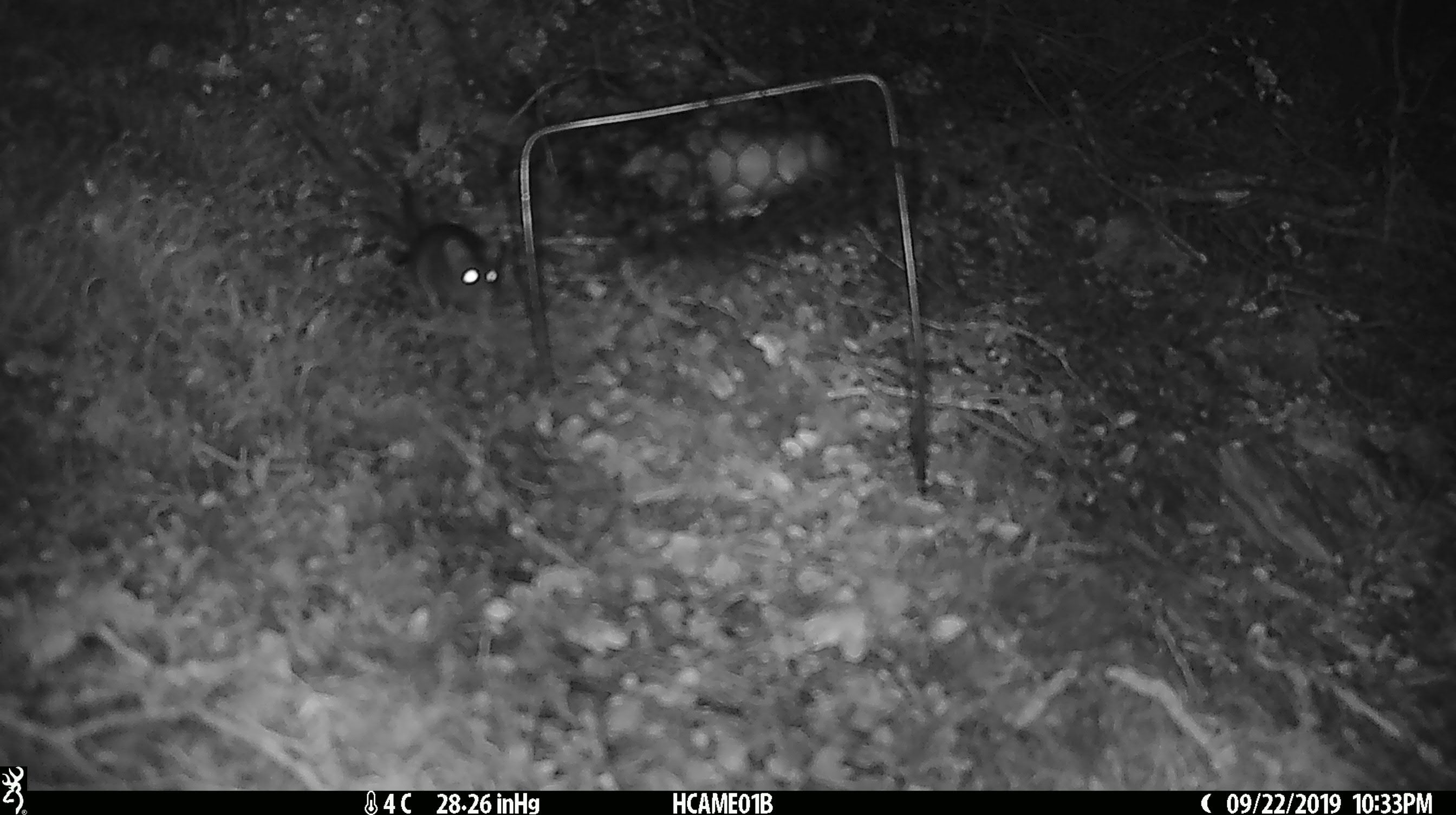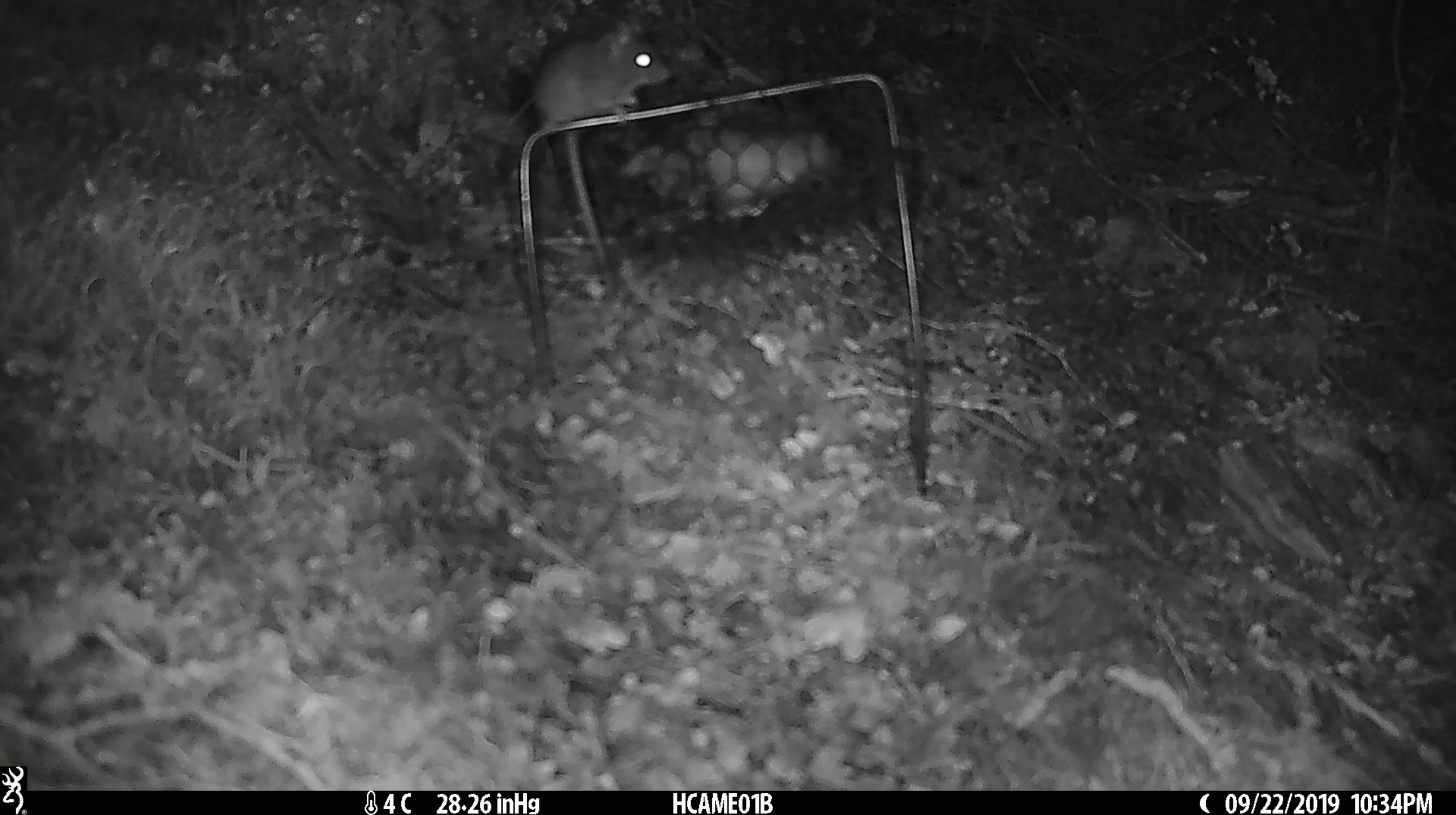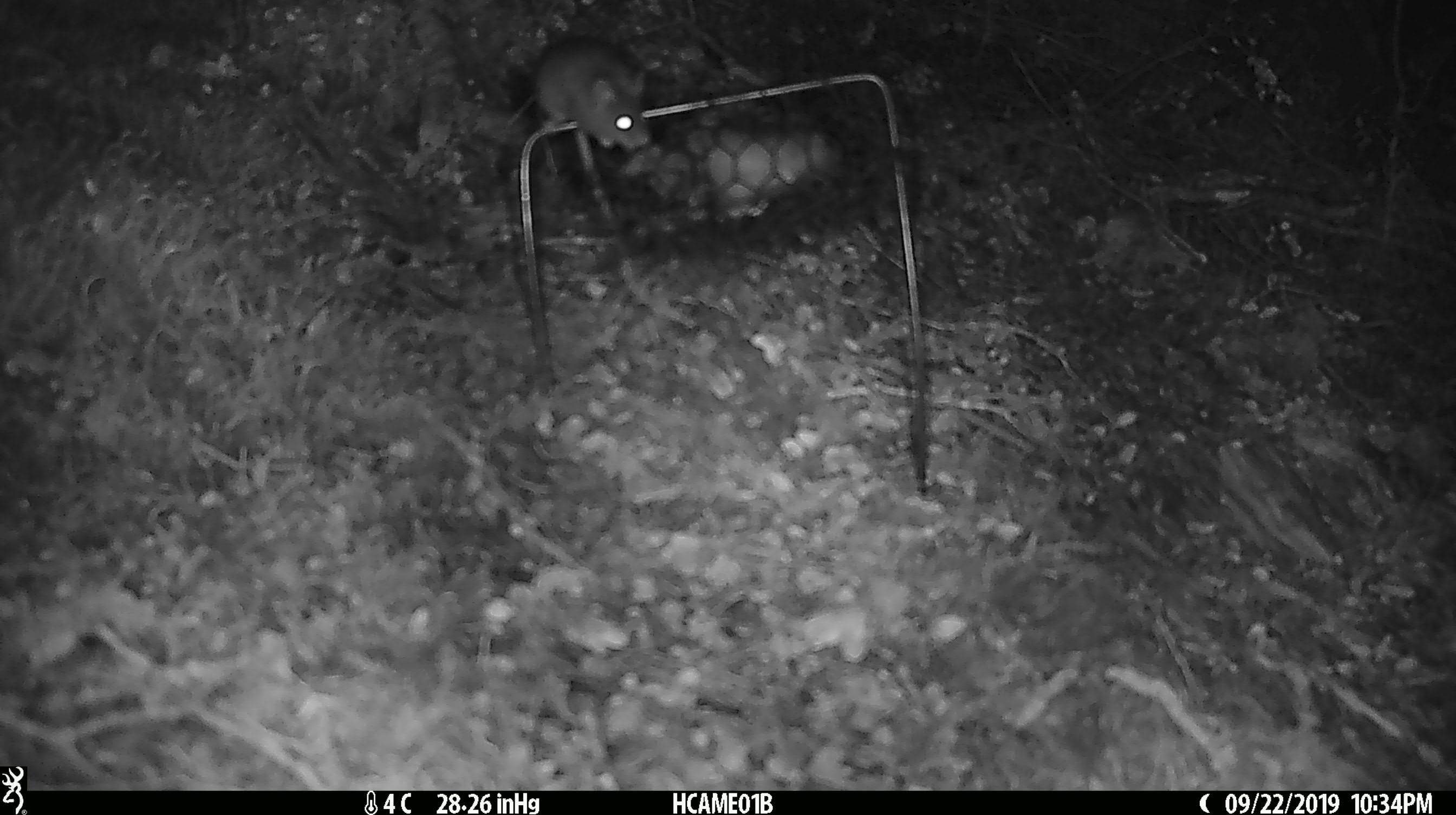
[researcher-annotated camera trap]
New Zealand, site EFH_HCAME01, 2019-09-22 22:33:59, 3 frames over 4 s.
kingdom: Animalia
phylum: Chordata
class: Mammalia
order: Rodentia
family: Muridae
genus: Mus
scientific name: Mus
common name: mouse